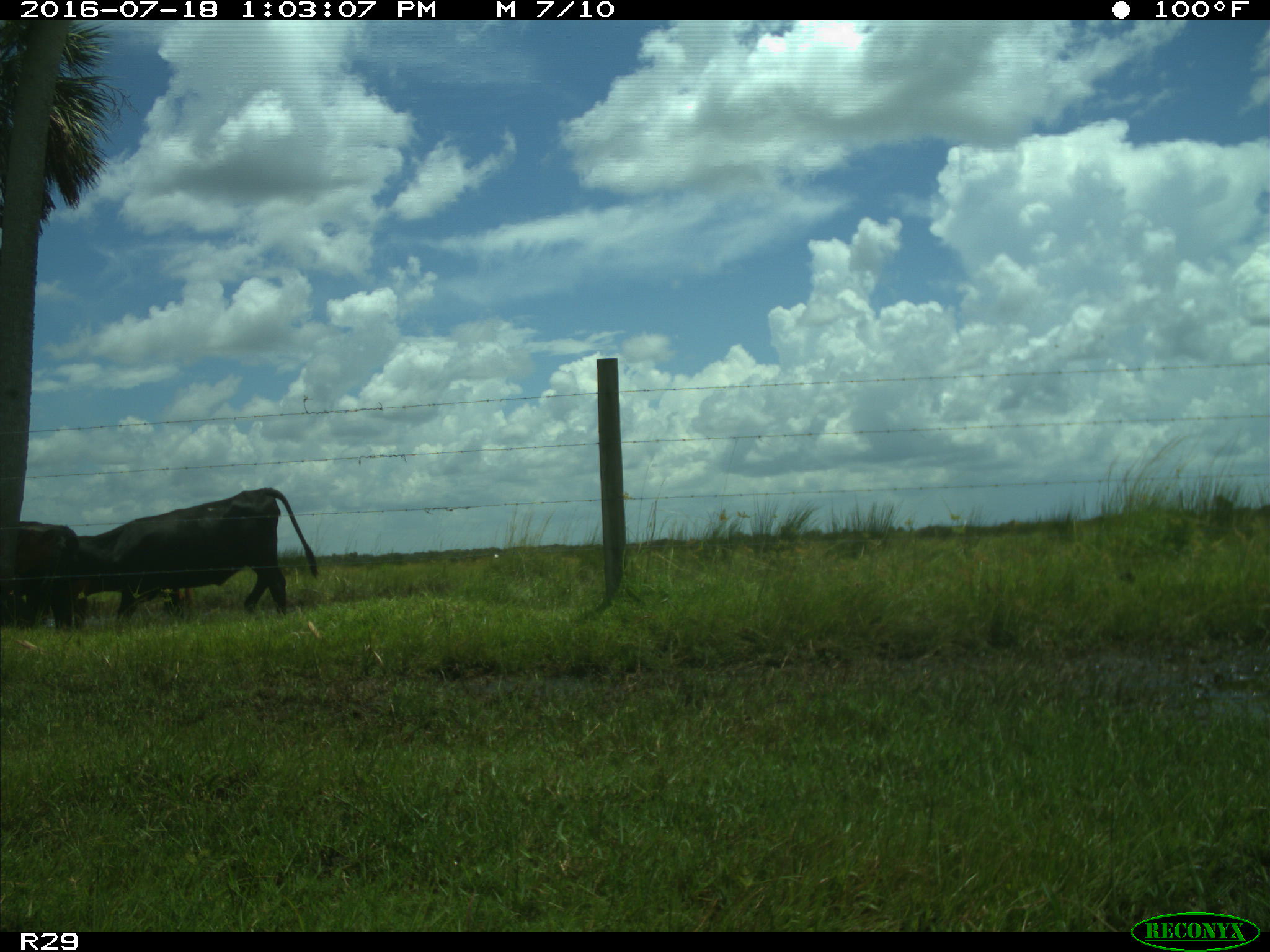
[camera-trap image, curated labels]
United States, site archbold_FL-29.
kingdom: Animalia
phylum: Chordata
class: Mammalia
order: Artiodactyla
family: Bovidae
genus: Bos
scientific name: Bos taurus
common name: domestic cow